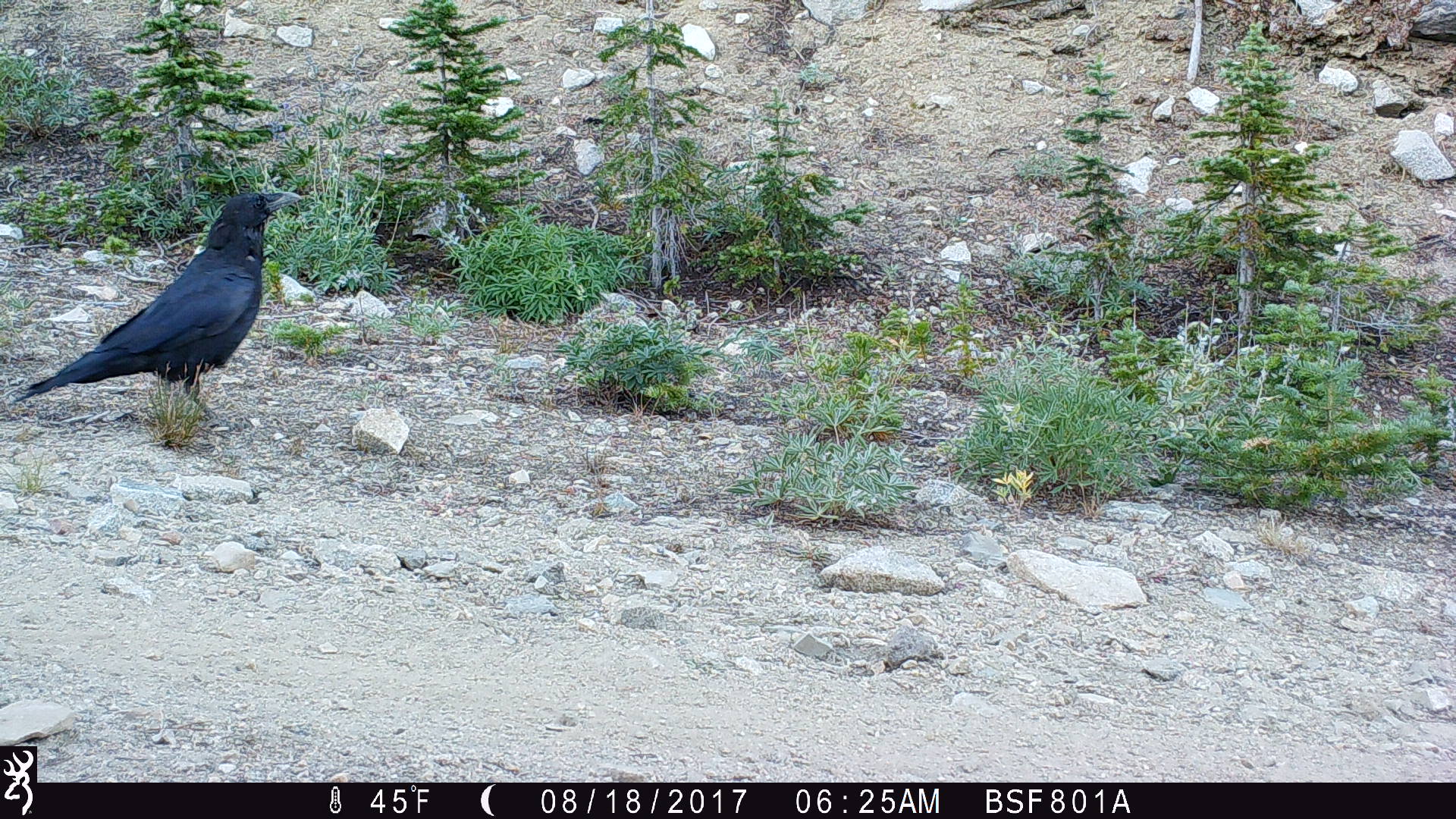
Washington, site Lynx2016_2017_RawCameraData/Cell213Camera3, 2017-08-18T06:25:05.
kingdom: Animalia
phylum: Chordata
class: Aves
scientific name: Aves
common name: birds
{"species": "Aves (birds)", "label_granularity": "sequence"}